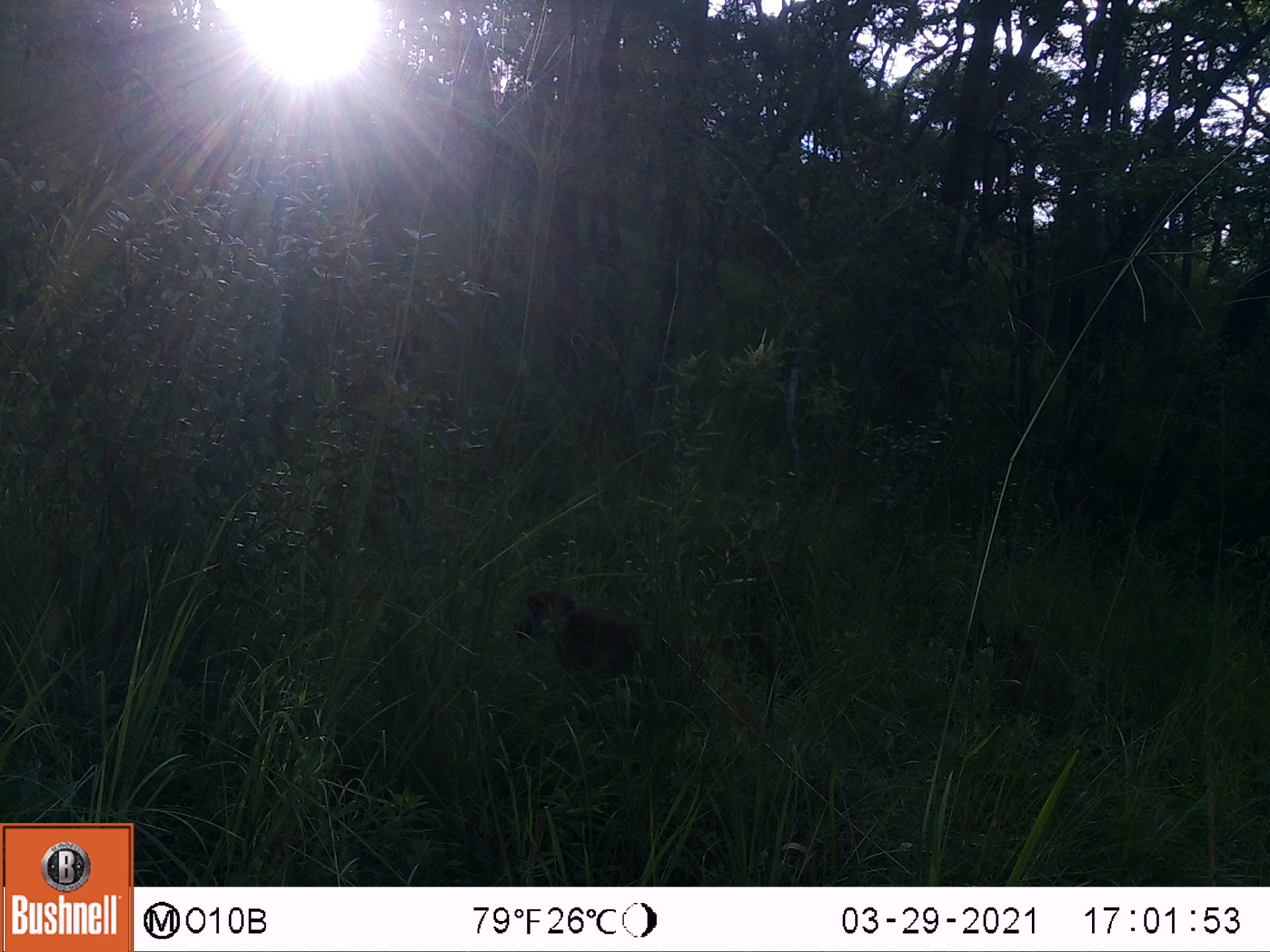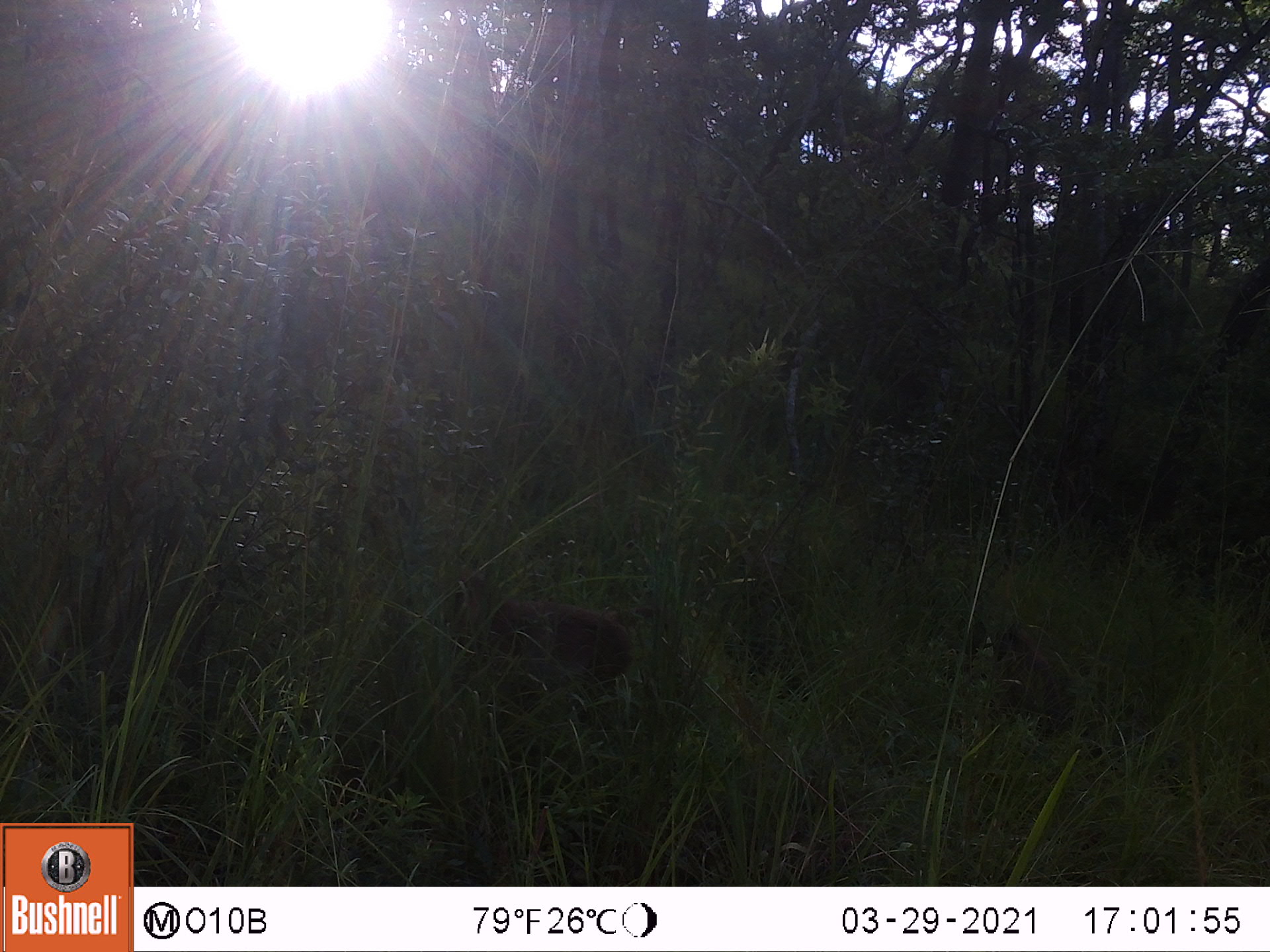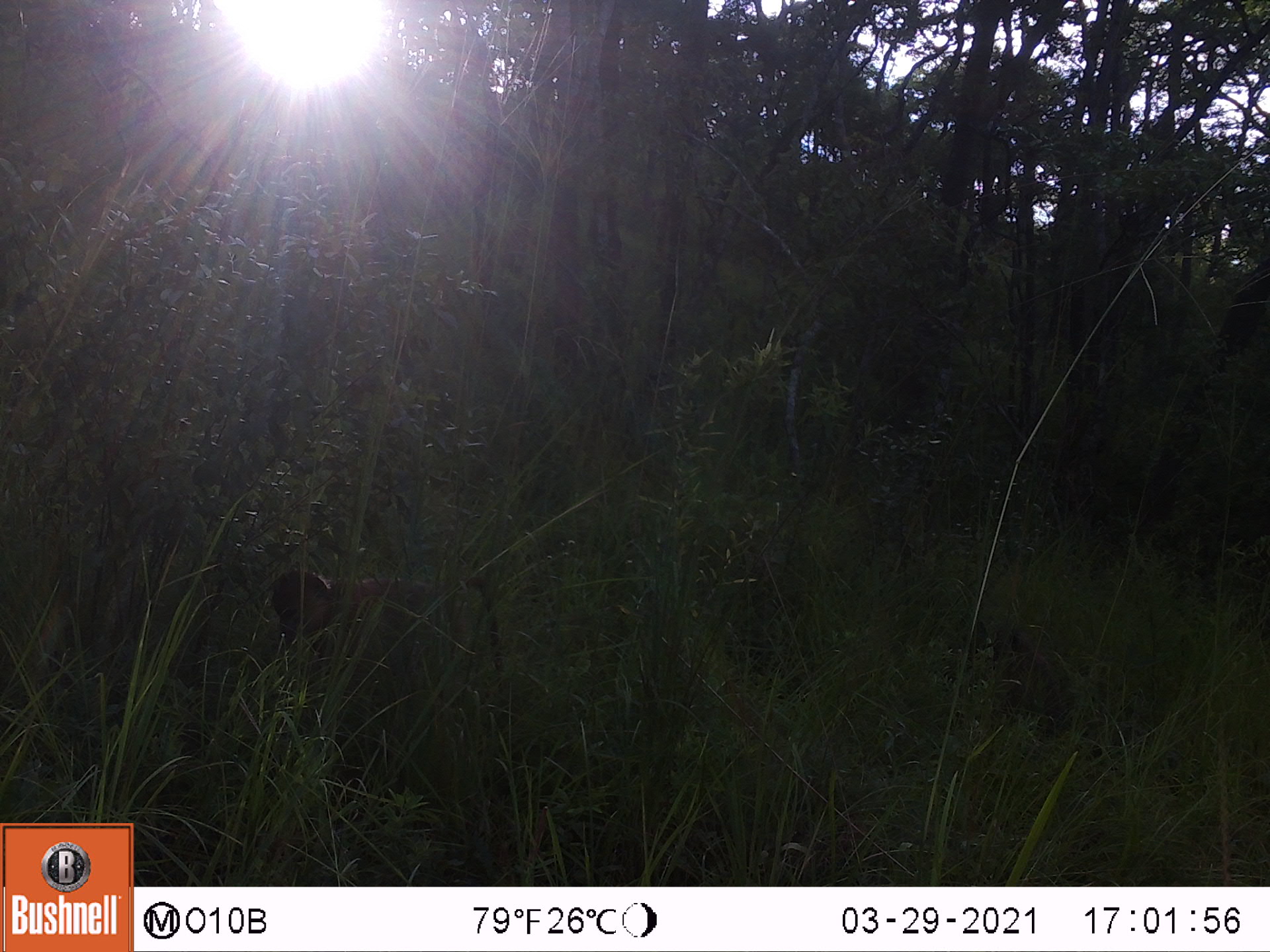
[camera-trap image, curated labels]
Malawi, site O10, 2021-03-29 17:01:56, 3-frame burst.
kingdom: Animalia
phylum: Chordata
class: Mammalia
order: Primates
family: Cercopithecidae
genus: Papio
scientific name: Papio cynocephalus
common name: yellow baboon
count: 1